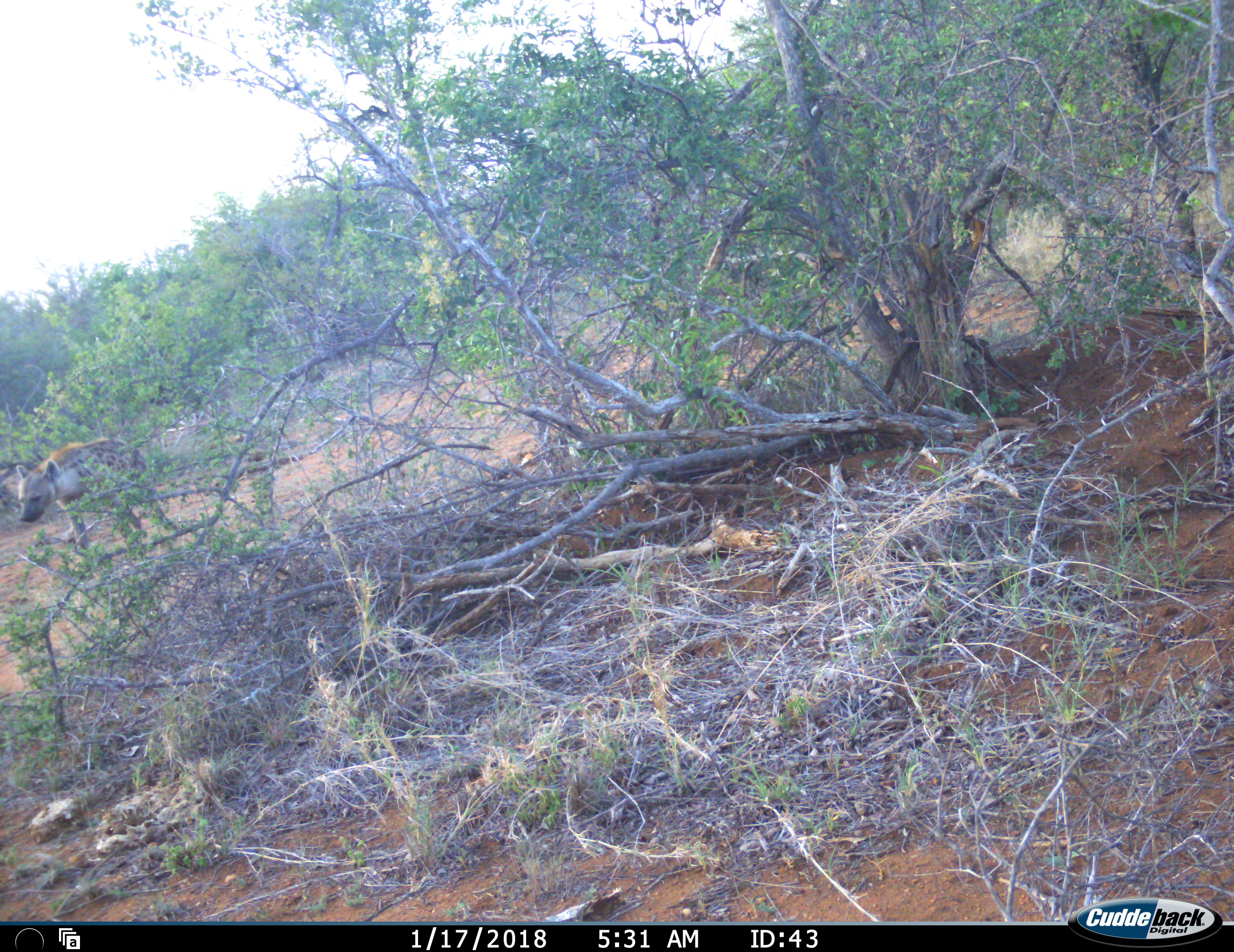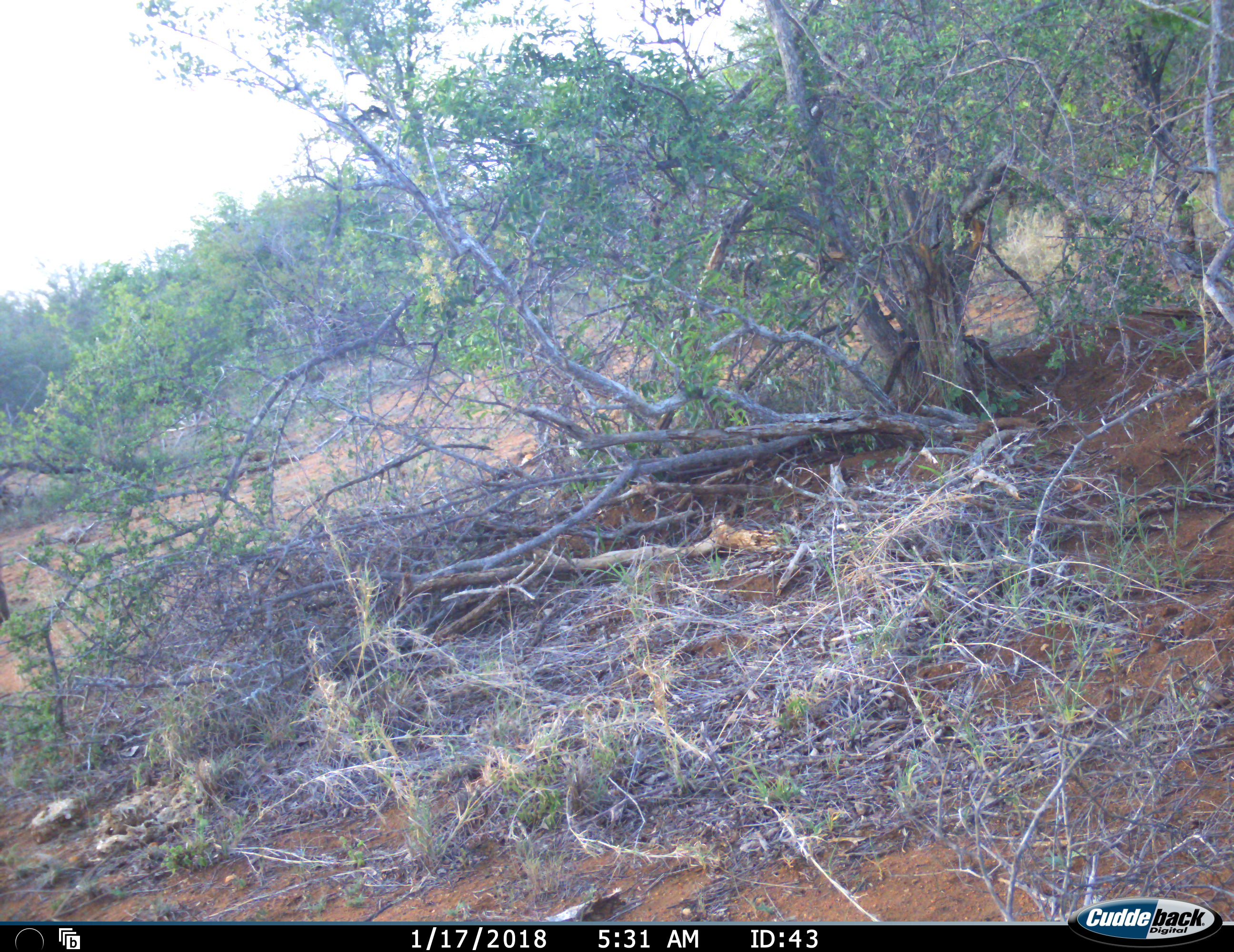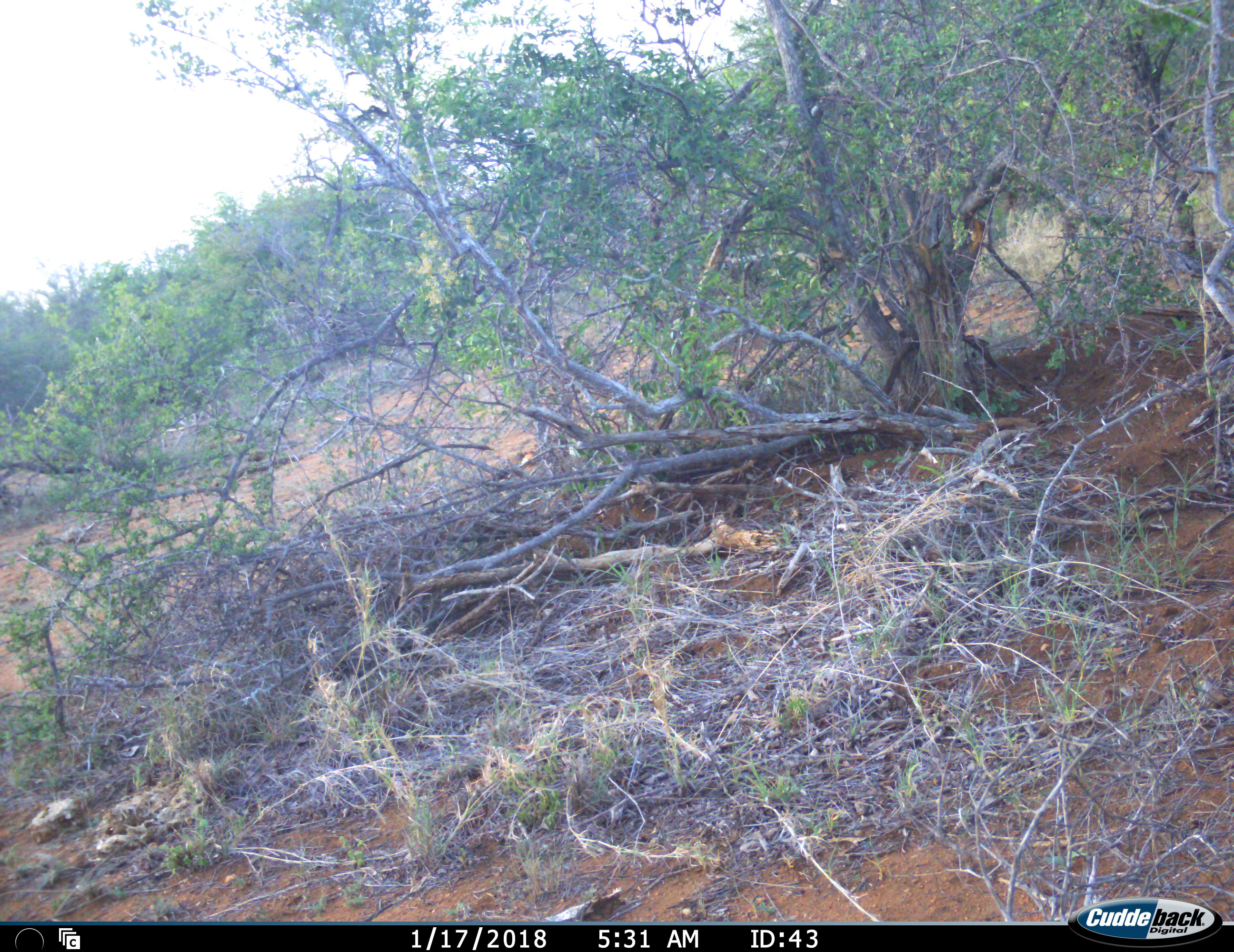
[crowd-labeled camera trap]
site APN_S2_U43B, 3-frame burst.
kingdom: Animalia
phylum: Chordata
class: Mammalia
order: Carnivora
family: Hyaenidae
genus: Crocuta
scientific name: Crocuta crocuta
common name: spotted hyena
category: hyenaspotted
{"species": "hyenaspotted (spotted hyena) (Crocuta crocuta)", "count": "1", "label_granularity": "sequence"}